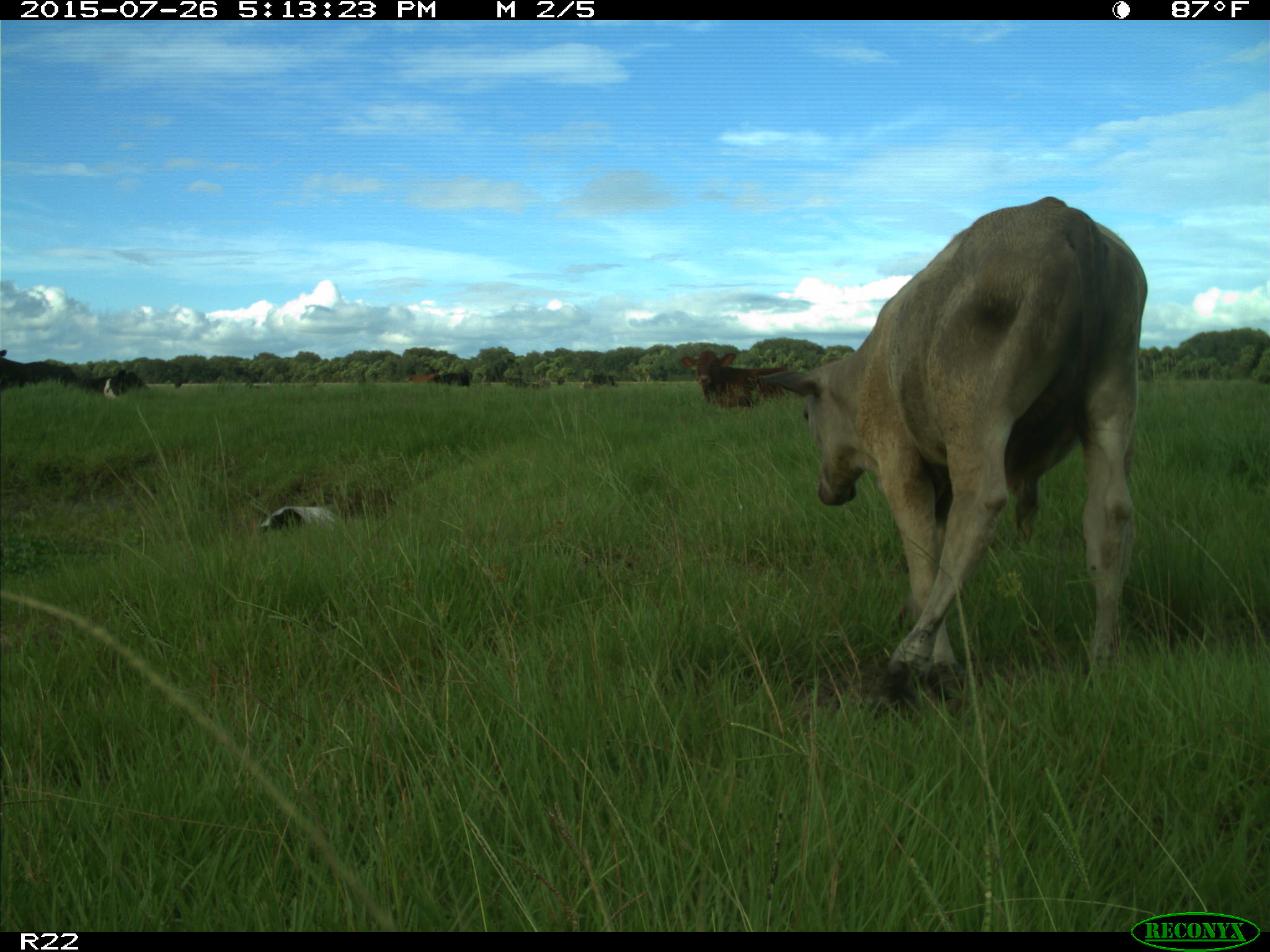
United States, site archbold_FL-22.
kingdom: Animalia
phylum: Chordata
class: Mammalia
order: Artiodactyla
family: Bovidae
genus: Bos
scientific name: Bos taurus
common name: domestic cow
Bos taurus (domestic cow).